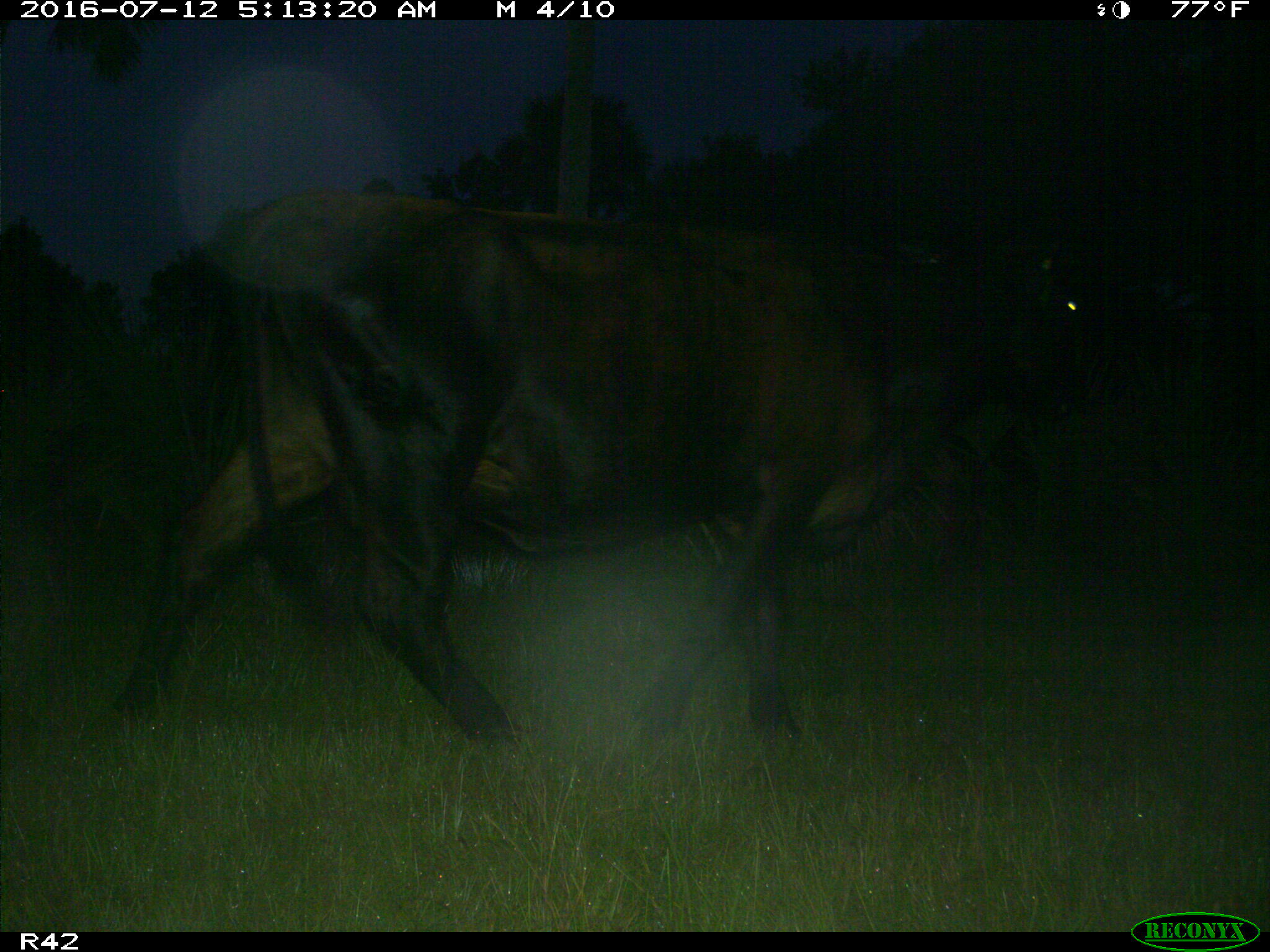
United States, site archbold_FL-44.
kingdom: Animalia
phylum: Chordata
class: Mammalia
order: Artiodactyla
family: Bovidae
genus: Bos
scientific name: Bos taurus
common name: domestic cow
Bos taurus (domestic cow).